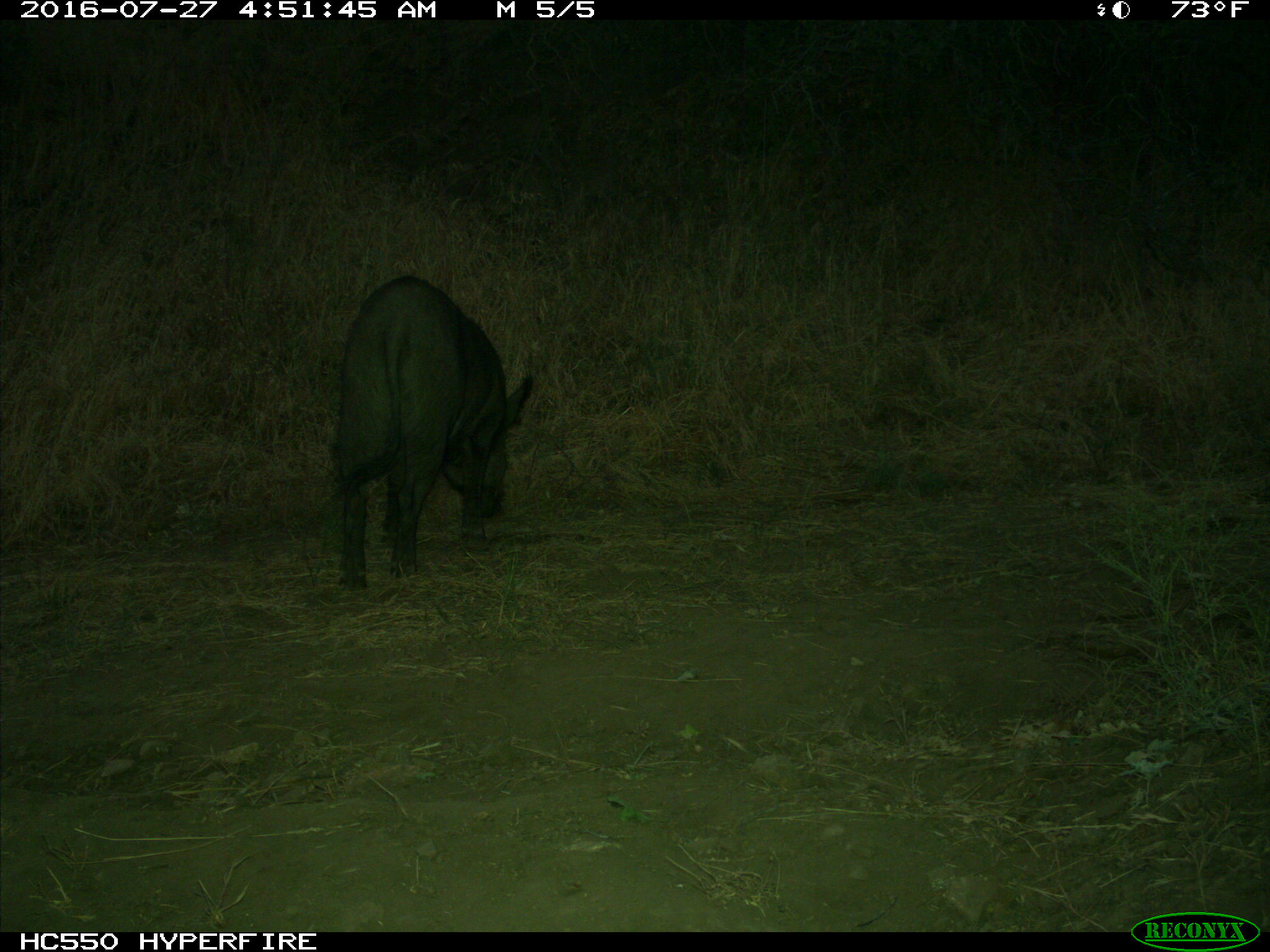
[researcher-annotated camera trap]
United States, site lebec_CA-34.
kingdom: Animalia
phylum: Chordata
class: Mammalia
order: Artiodactyla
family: Suidae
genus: Sus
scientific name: Sus scrofa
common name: wild boar